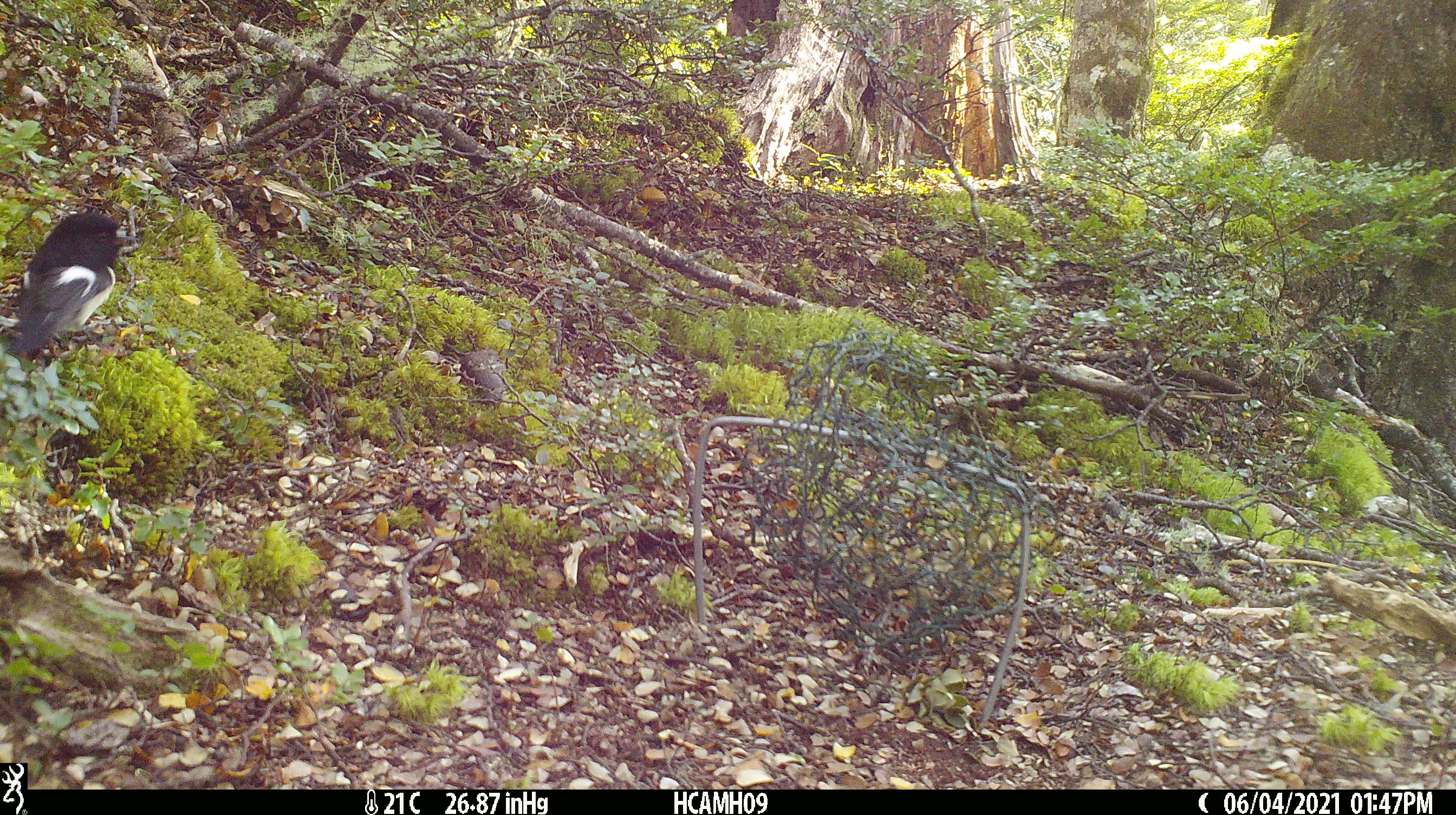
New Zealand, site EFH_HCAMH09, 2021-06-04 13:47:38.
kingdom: Animalia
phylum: Chordata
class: Aves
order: Passeriformes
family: Petroicidae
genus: Petroica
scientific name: Petroica macrocephala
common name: tomtit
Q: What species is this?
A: Tomtit (Petroica macrocephala).